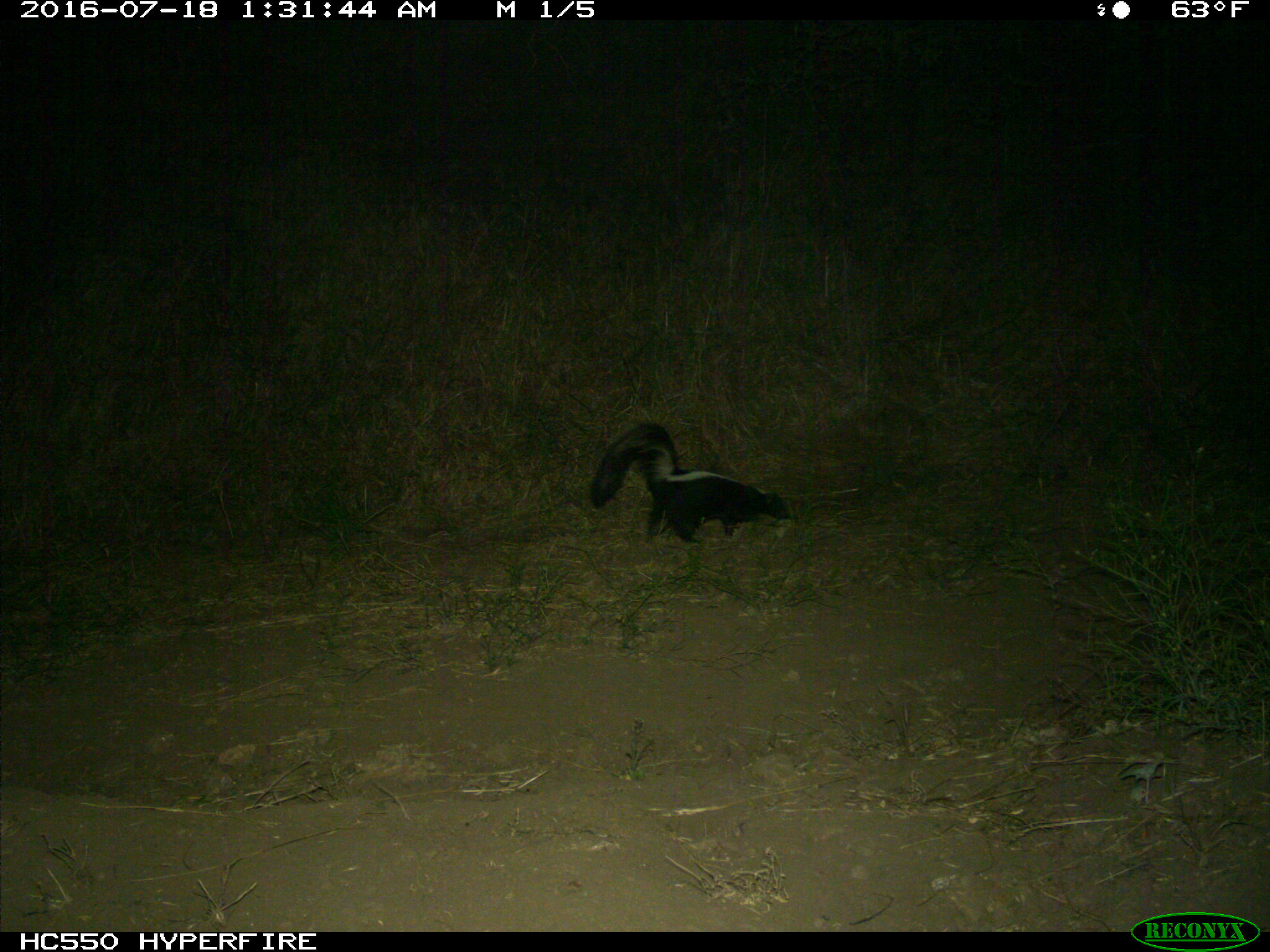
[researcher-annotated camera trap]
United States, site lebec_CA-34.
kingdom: Animalia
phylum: Chordata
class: Mammalia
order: Carnivora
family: Mephitidae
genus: Mephitis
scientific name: Mephitis mephitis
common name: striped skunk